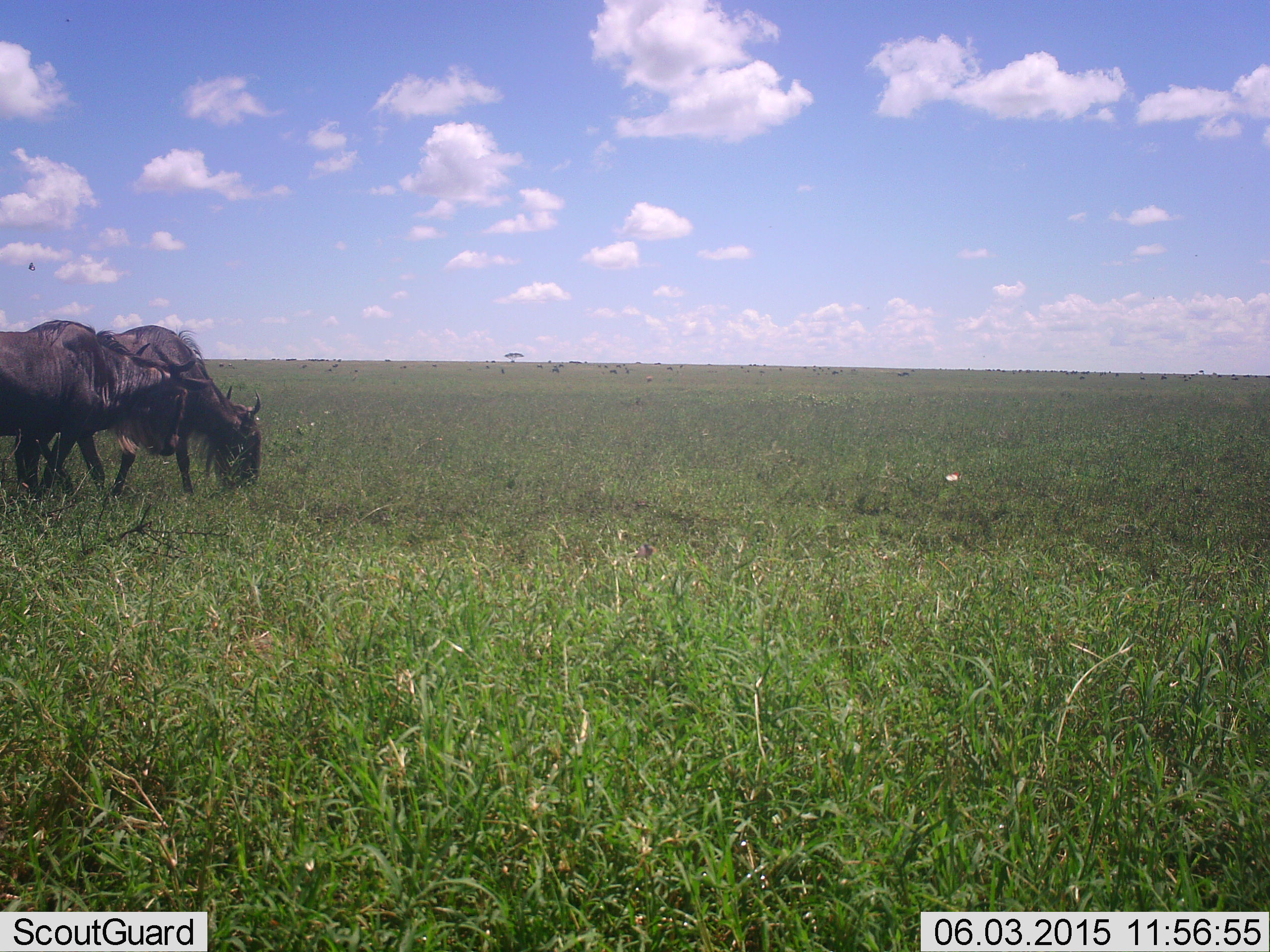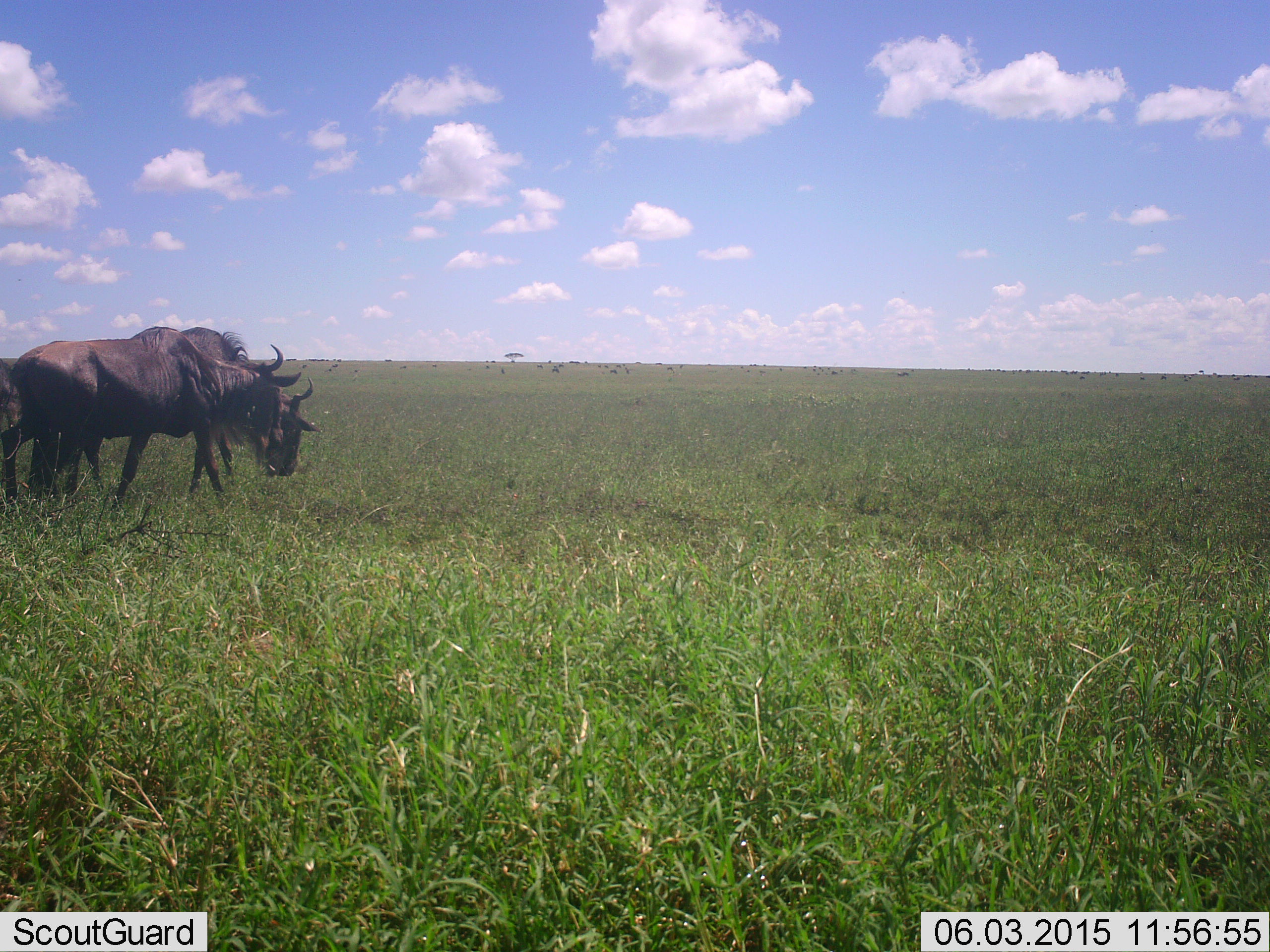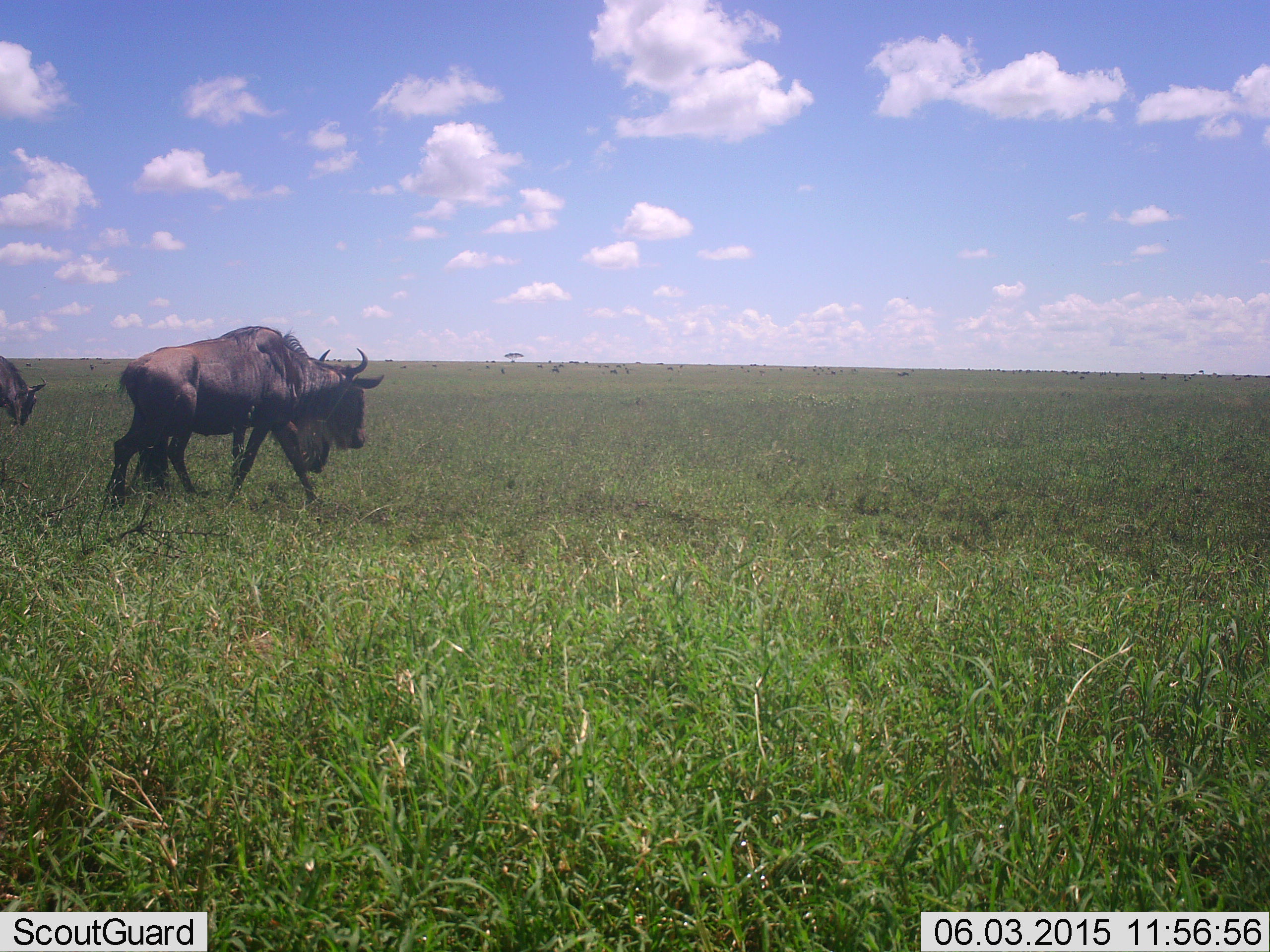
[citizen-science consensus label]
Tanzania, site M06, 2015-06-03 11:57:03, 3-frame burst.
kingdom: Animalia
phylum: Chordata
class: Mammalia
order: Artiodactyla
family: Bovidae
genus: Connochaetes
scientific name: Connochaetes taurinus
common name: blue wildebeest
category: wildebeest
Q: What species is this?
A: Wildebeest (blue wildebeest) (Connochaetes taurinus).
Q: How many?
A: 3.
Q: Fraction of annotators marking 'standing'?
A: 33%.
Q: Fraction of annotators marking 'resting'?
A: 0%.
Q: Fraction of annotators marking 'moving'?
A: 92%.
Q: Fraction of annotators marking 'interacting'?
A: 0%.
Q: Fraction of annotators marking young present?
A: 0%.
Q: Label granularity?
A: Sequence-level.